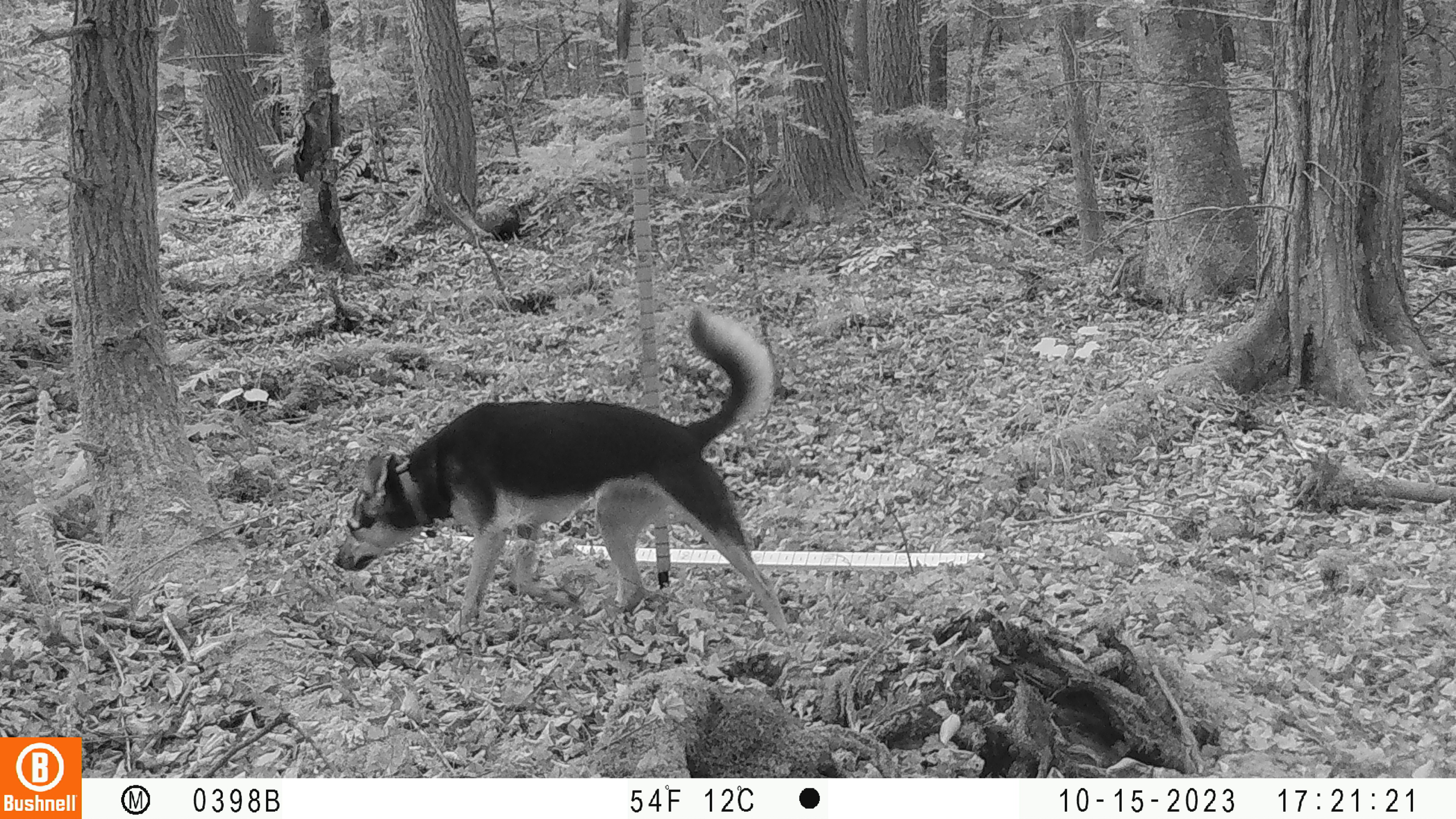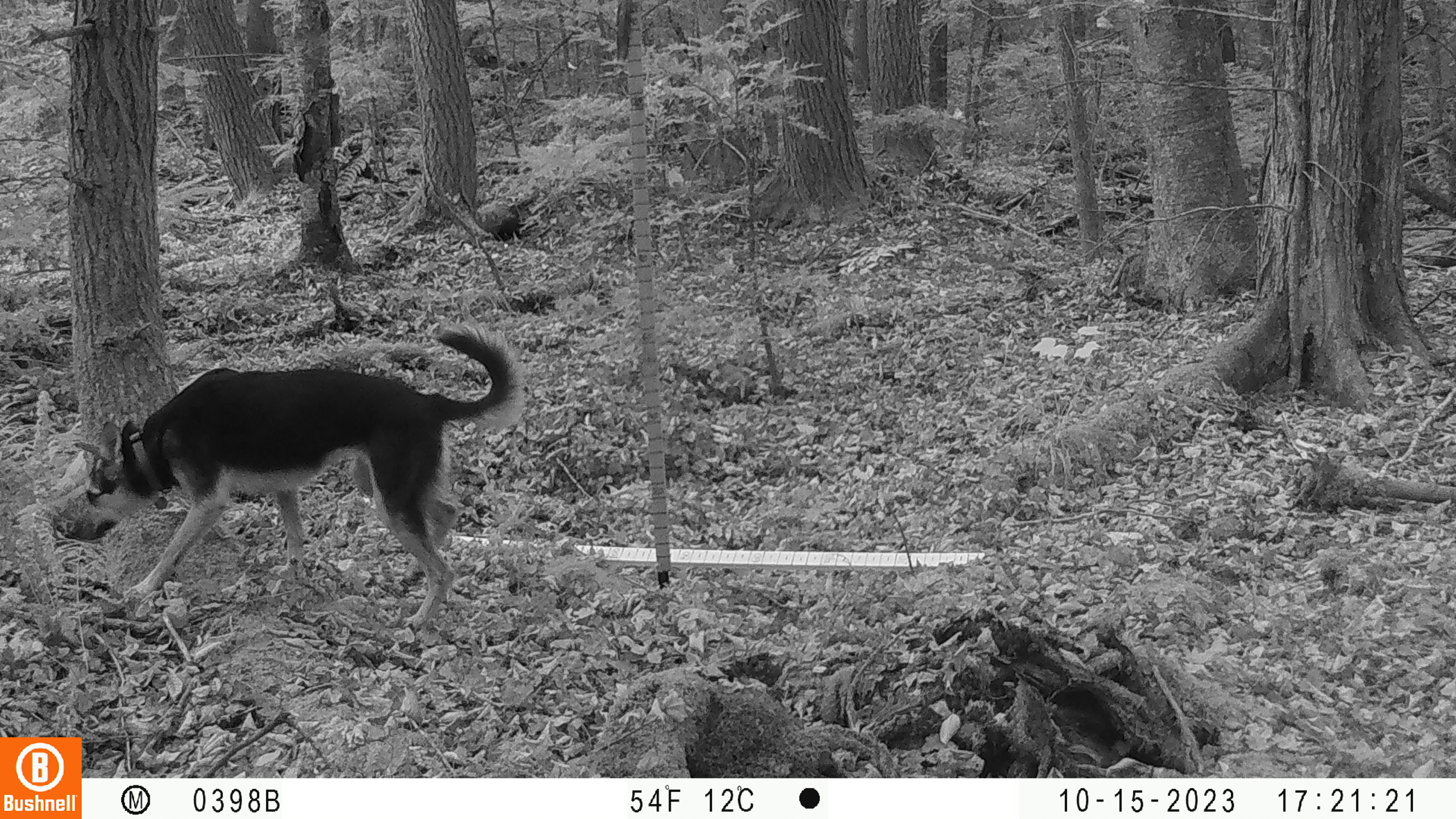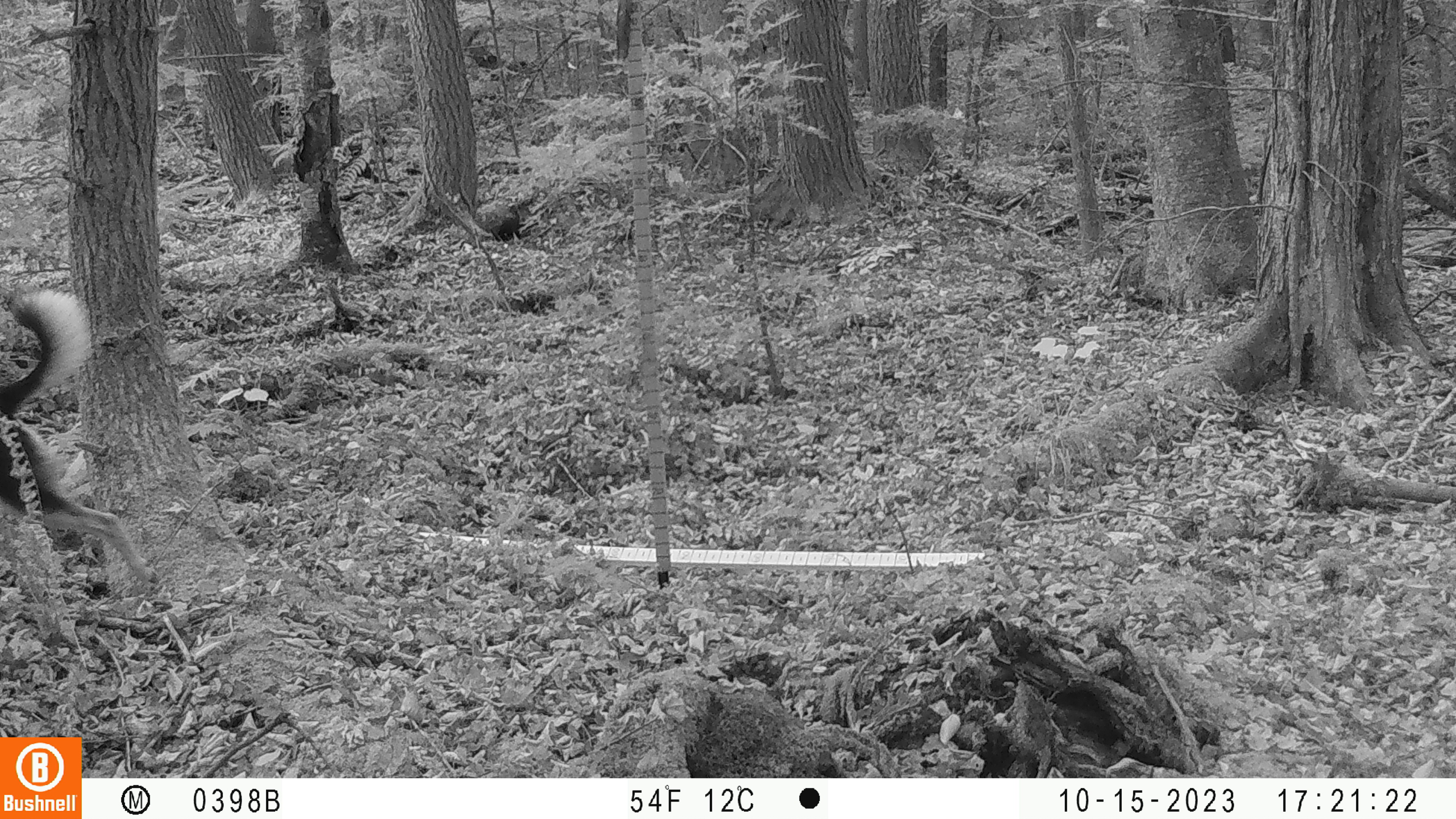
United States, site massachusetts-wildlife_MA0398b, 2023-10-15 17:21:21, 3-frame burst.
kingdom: Animalia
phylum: Chordata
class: Mammalia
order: Carnivora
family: Canidae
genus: Canis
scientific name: Canis familiaris familiaris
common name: domestic dog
Domestic dog (Canis familiaris familiaris).